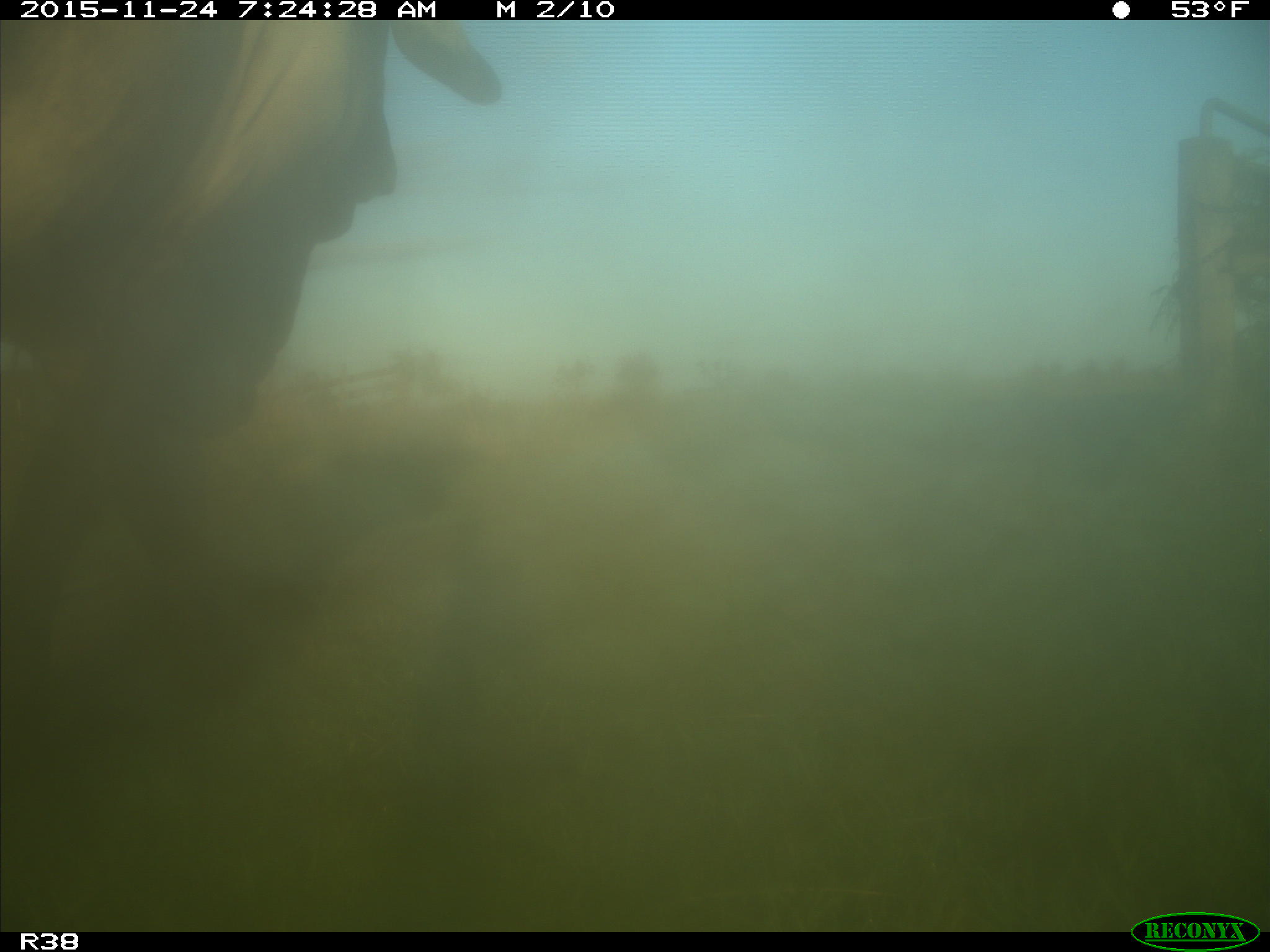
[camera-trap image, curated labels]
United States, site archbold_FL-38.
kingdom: Animalia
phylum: Chordata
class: Mammalia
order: Artiodactyla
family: Bovidae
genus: Bos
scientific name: Bos taurus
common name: domestic cow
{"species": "Bos taurus (domestic cow)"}